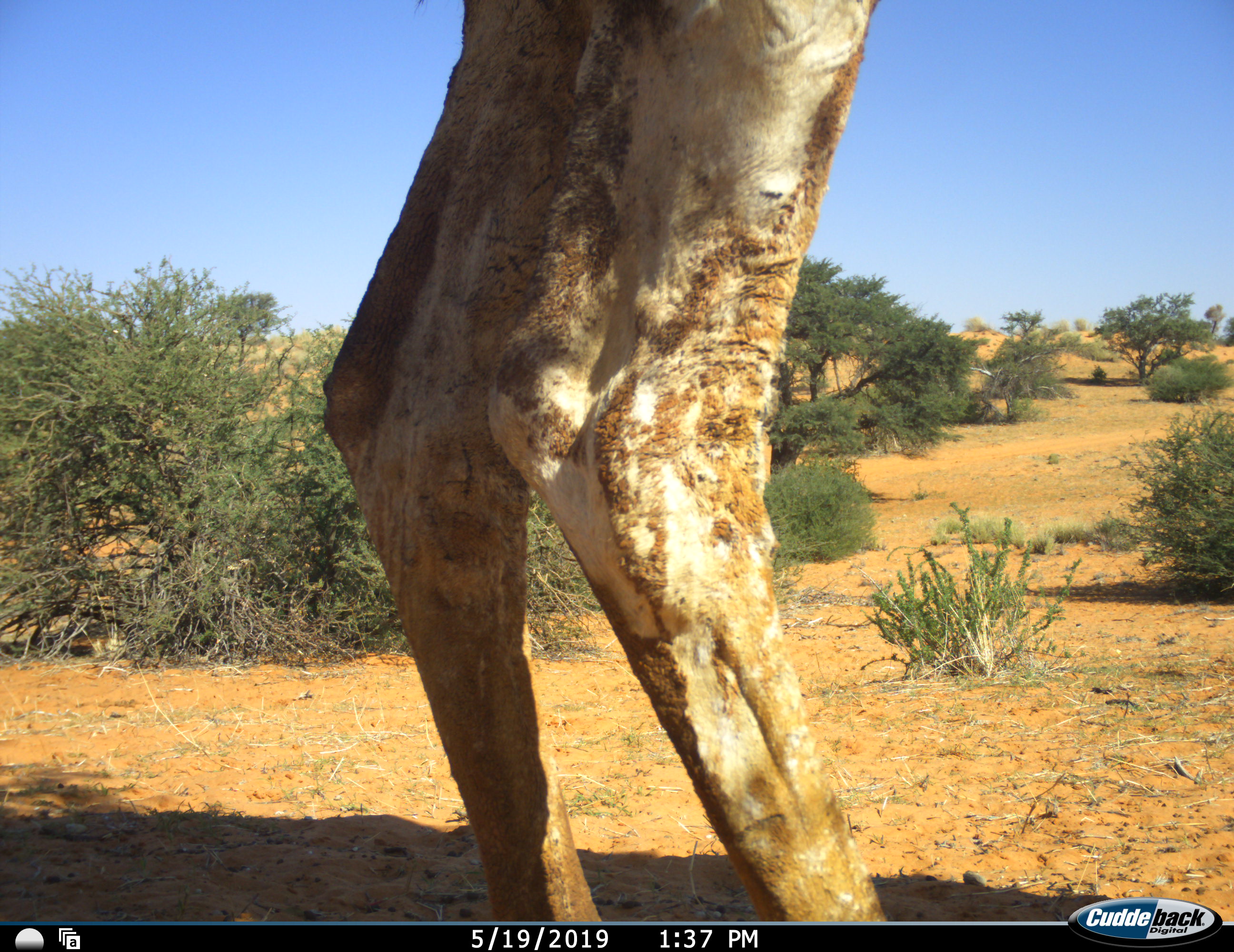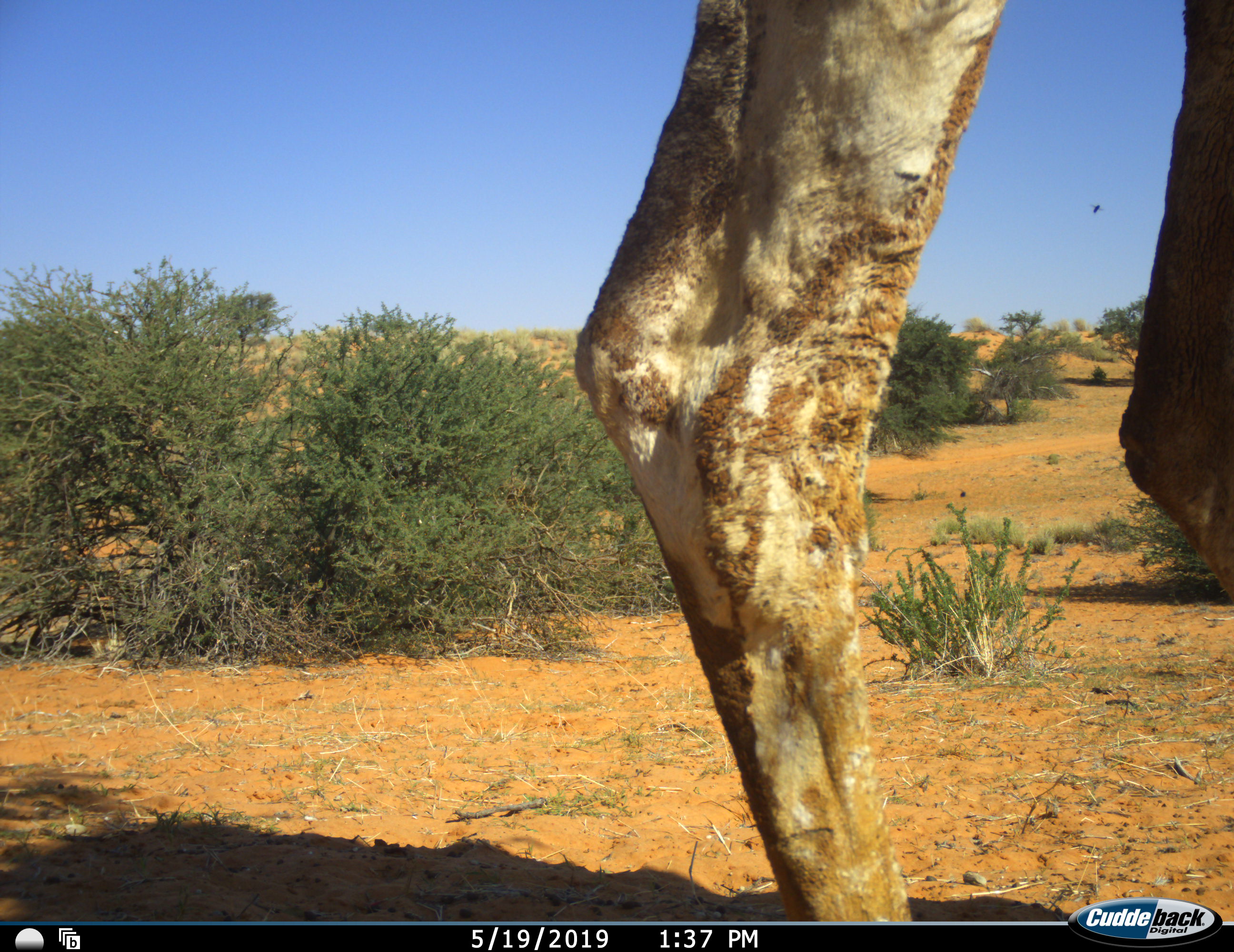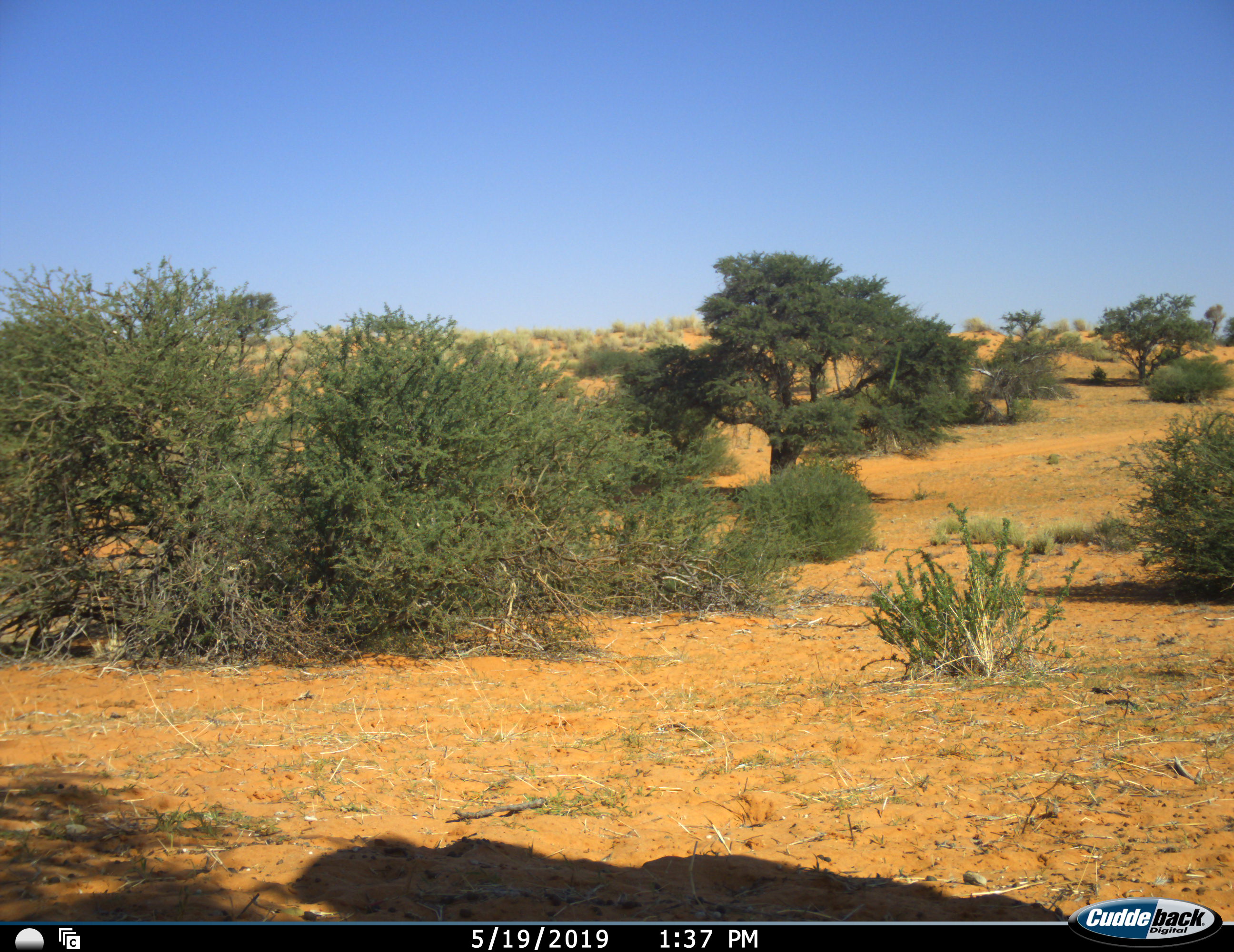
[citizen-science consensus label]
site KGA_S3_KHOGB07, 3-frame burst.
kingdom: Animalia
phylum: Chordata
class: Mammalia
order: Artiodactyla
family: Giraffidae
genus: Giraffa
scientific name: Giraffa camelopardalis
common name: giraffe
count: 1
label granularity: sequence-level